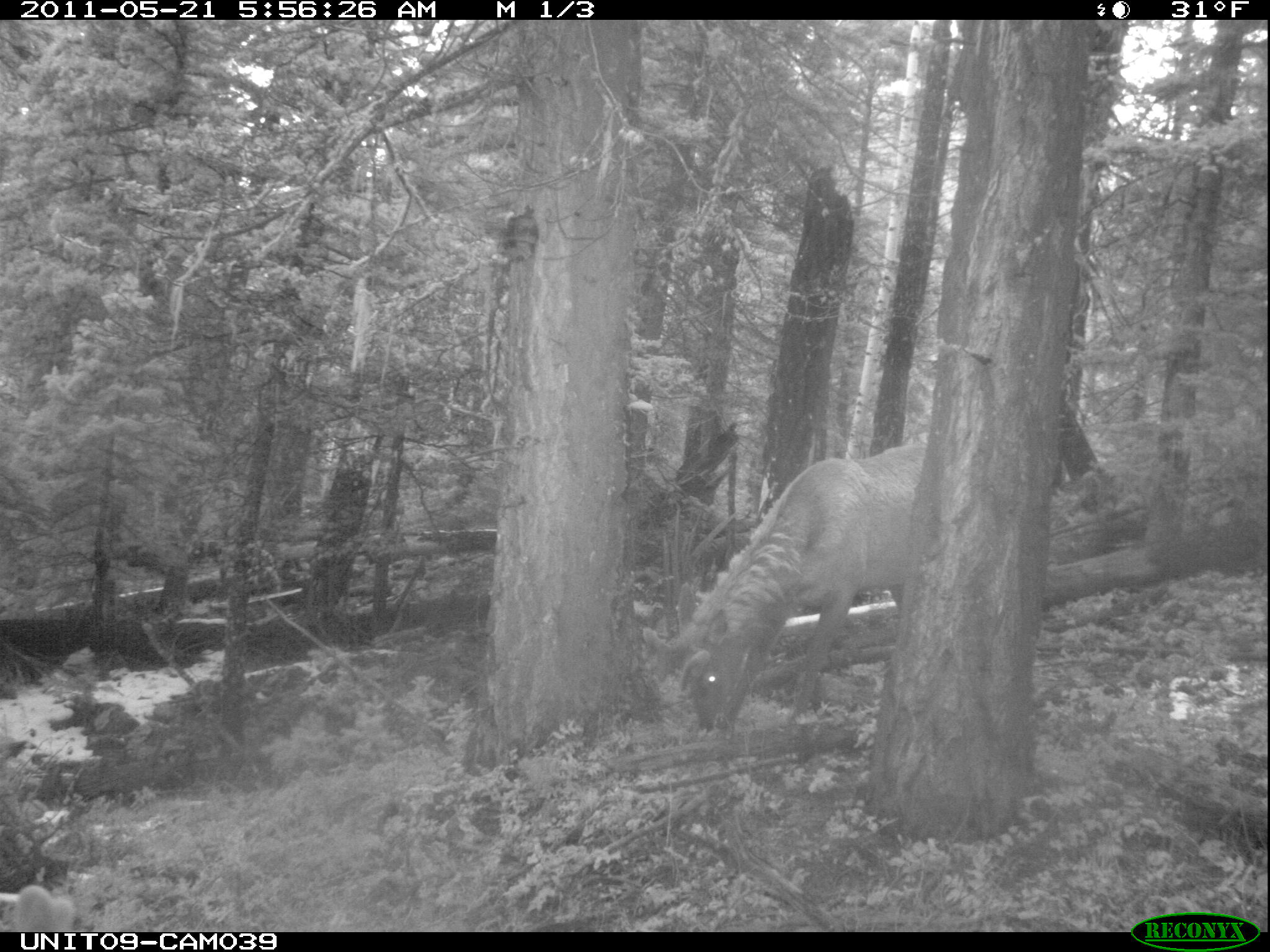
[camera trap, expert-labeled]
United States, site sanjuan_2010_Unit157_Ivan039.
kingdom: Animalia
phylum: Chordata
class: Mammalia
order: Artiodactyla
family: Cervidae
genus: Cervus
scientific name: Cervus elaphus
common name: red deer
Cervus elaphus (red deer).